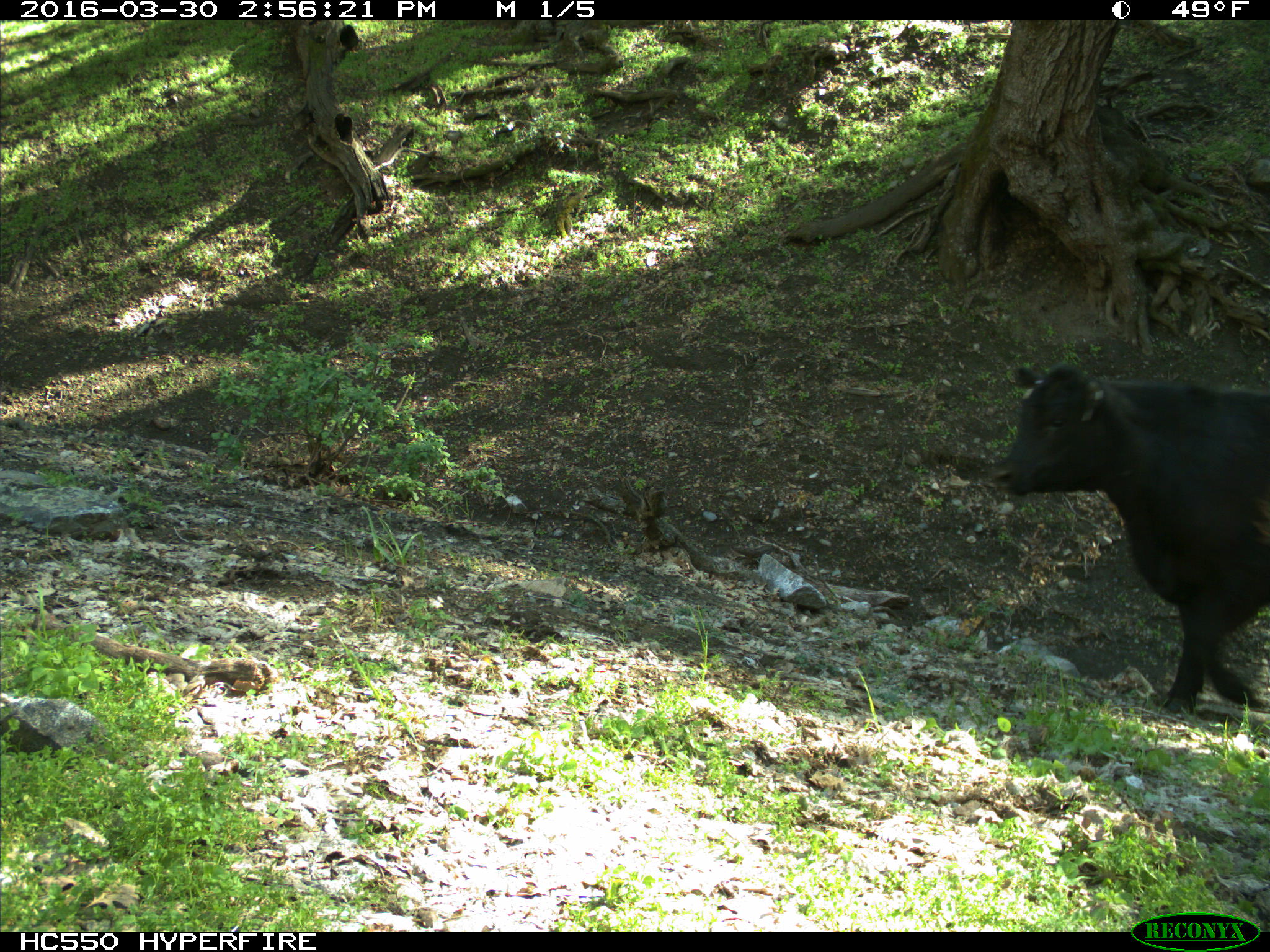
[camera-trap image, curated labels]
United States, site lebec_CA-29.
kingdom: Animalia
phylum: Chordata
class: Mammalia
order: Artiodactyla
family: Bovidae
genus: Bos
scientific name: Bos taurus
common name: domestic cow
Bos taurus (domestic cow).